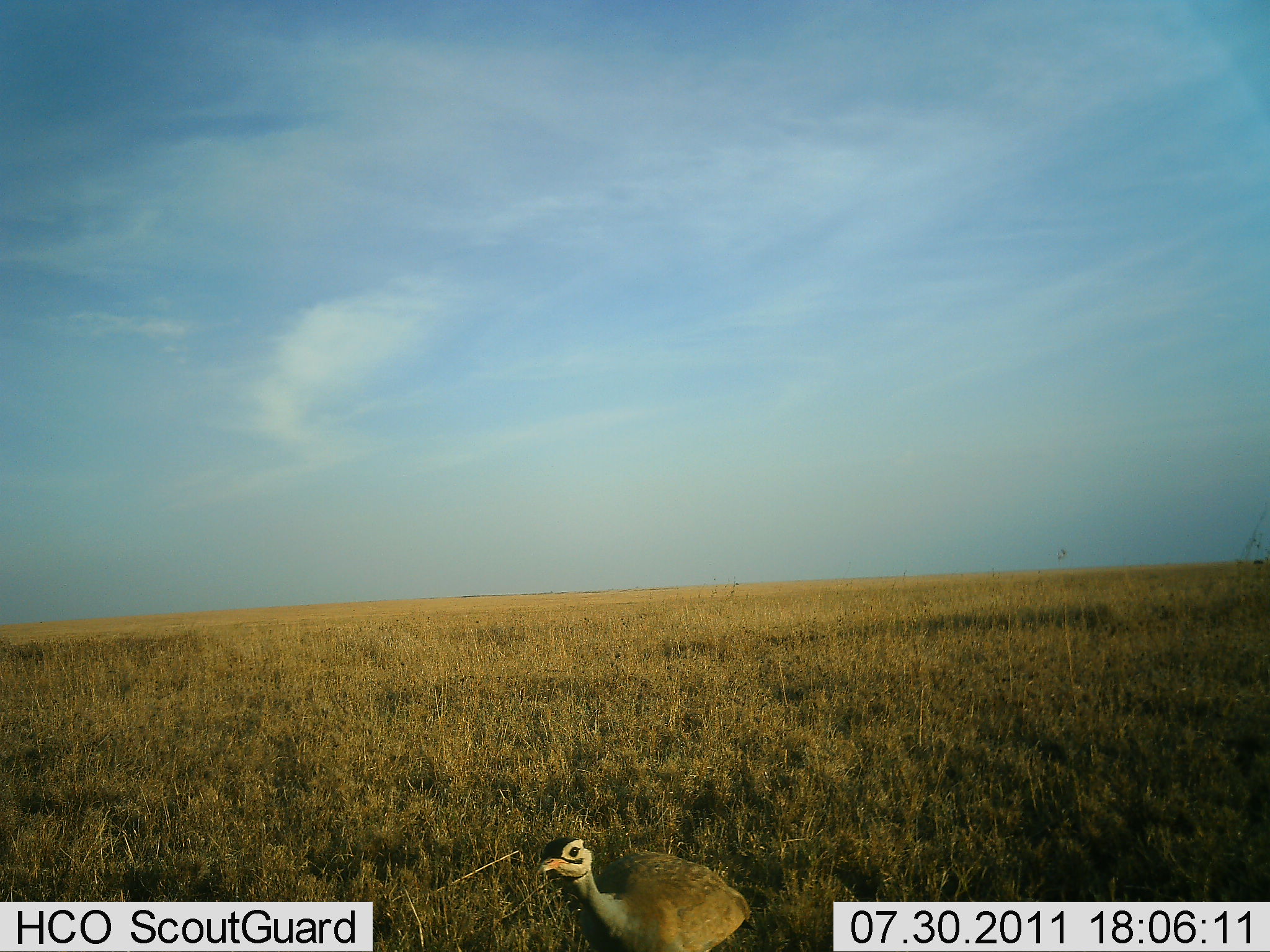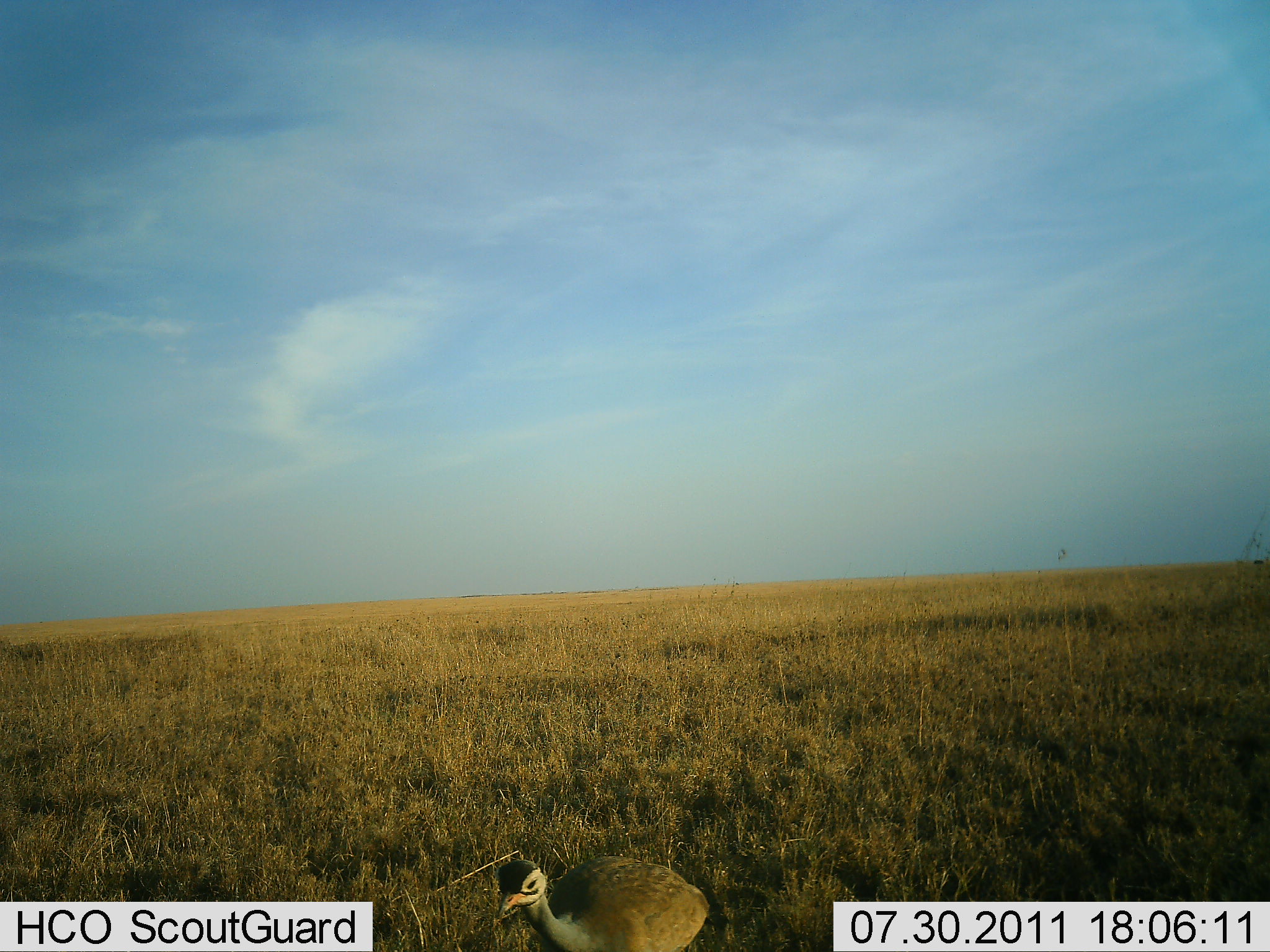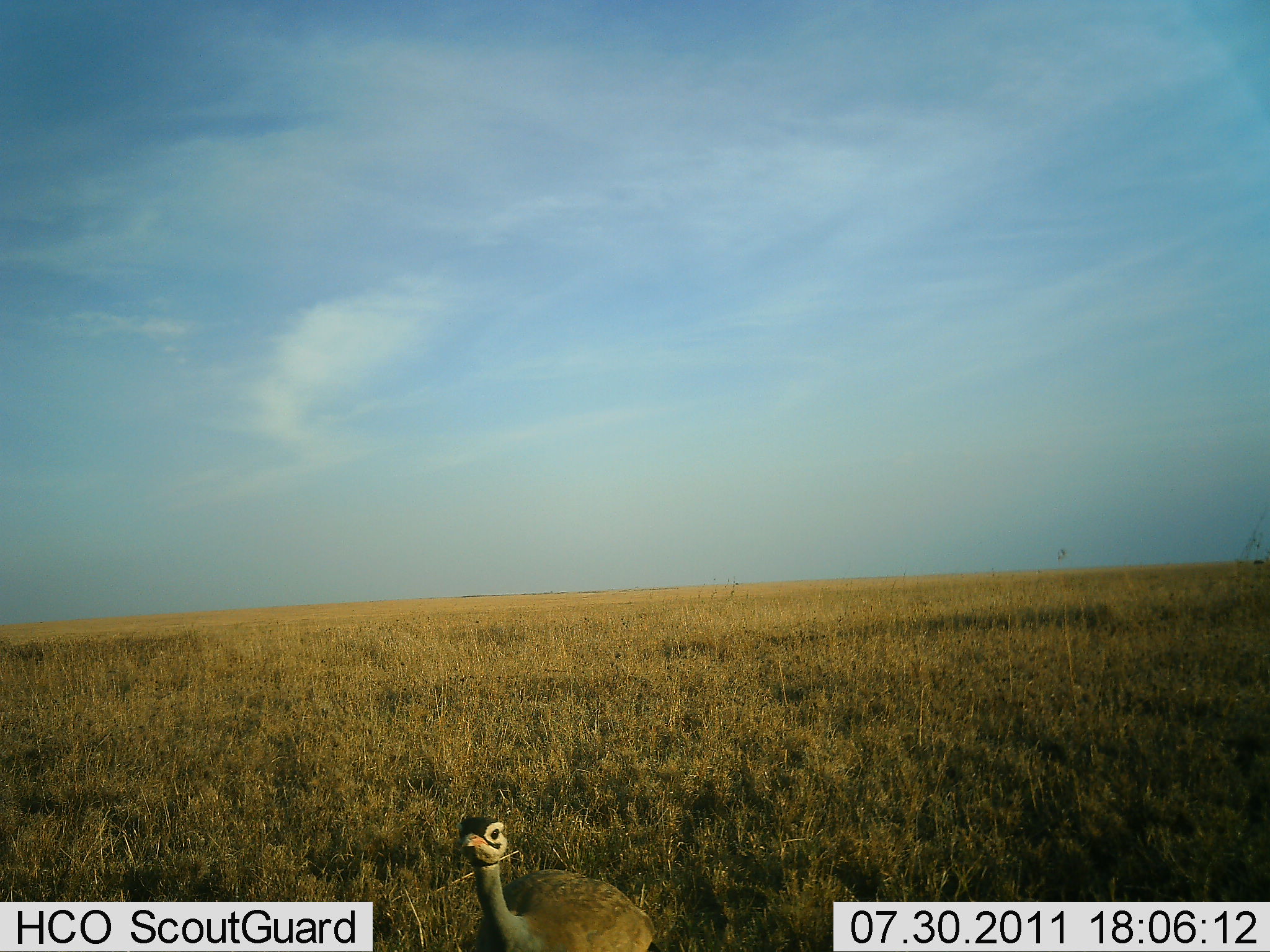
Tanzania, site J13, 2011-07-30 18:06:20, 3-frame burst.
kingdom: Animalia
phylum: Chordata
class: Aves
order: Otidiformes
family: Otididae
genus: Ardeotis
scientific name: Ardeotis kori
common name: kori bustard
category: koribustard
Koribustard (kori bustard) (Ardeotis kori), count 1. Behavior (volunteer vote fractions): standing 82%, resting 0%, moving 9%, interacting 0%. Young present (vote fraction): 0%. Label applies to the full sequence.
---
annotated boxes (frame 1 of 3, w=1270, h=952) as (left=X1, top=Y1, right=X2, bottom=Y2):
animal: (left=531, top=834, right=757, bottom=952)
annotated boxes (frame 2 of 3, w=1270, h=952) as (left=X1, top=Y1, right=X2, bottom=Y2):
animal: (left=492, top=847, right=733, bottom=952)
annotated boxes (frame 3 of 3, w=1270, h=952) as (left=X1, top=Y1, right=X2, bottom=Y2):
animal: (left=448, top=817, right=675, bottom=952)